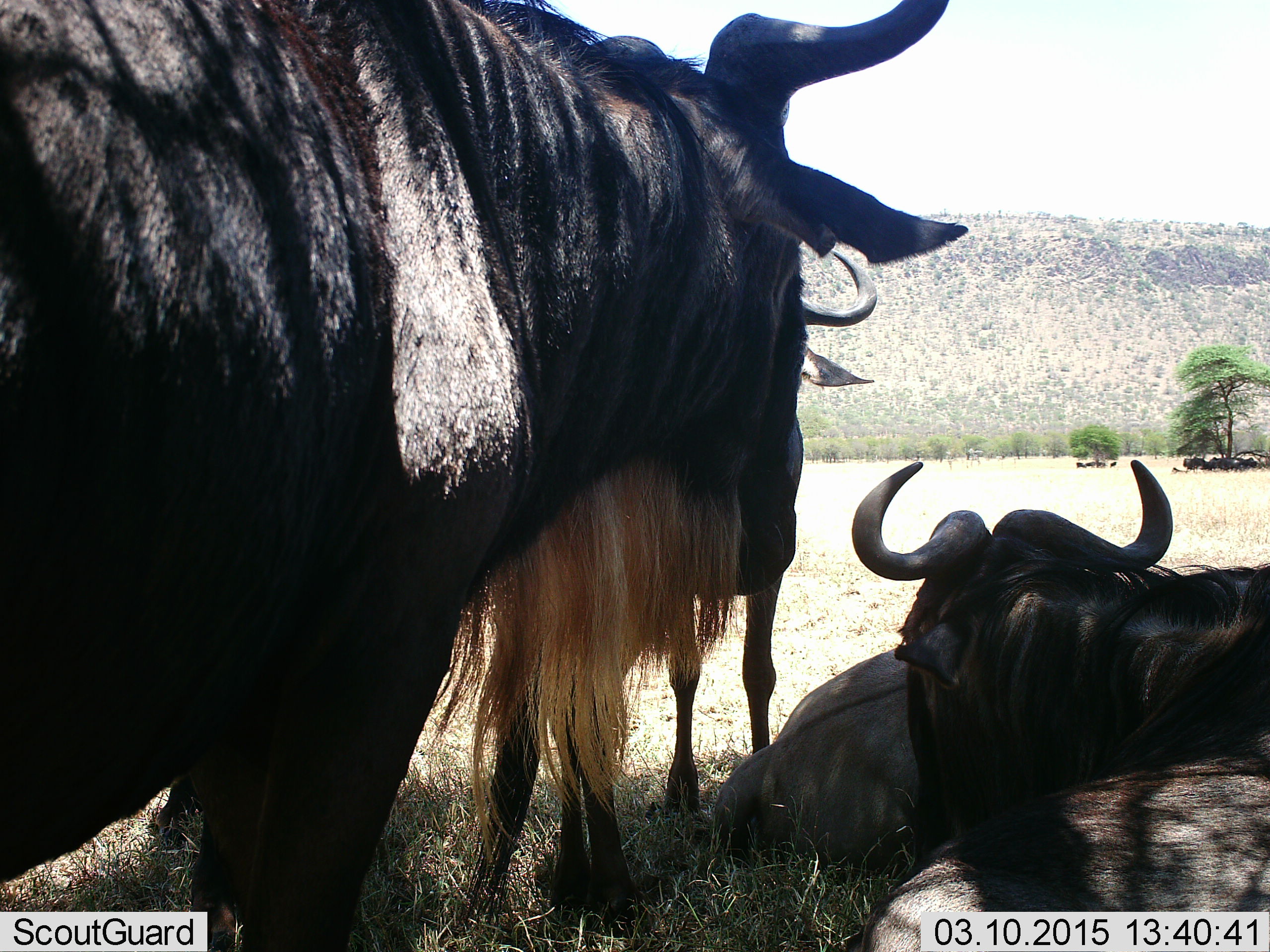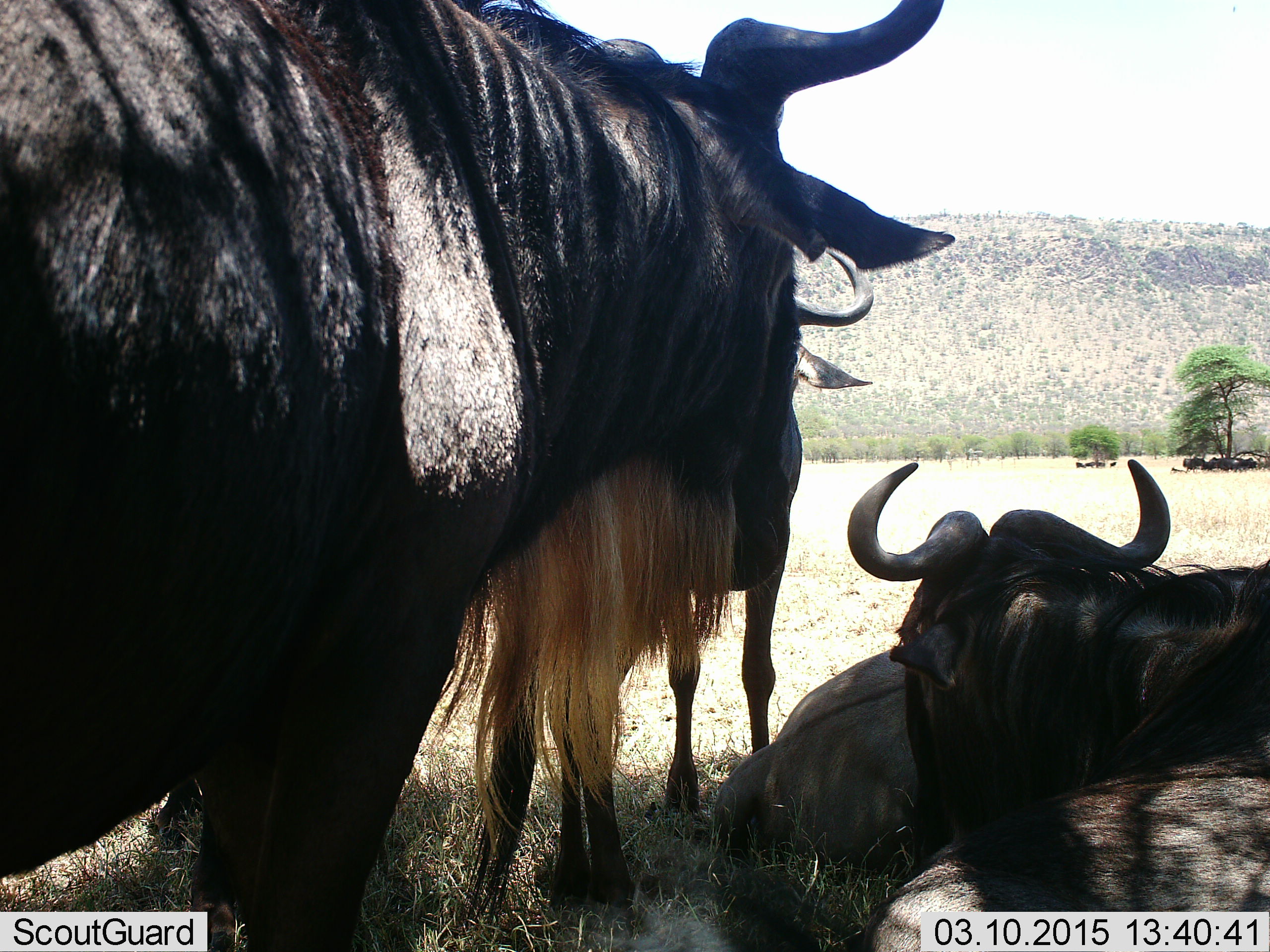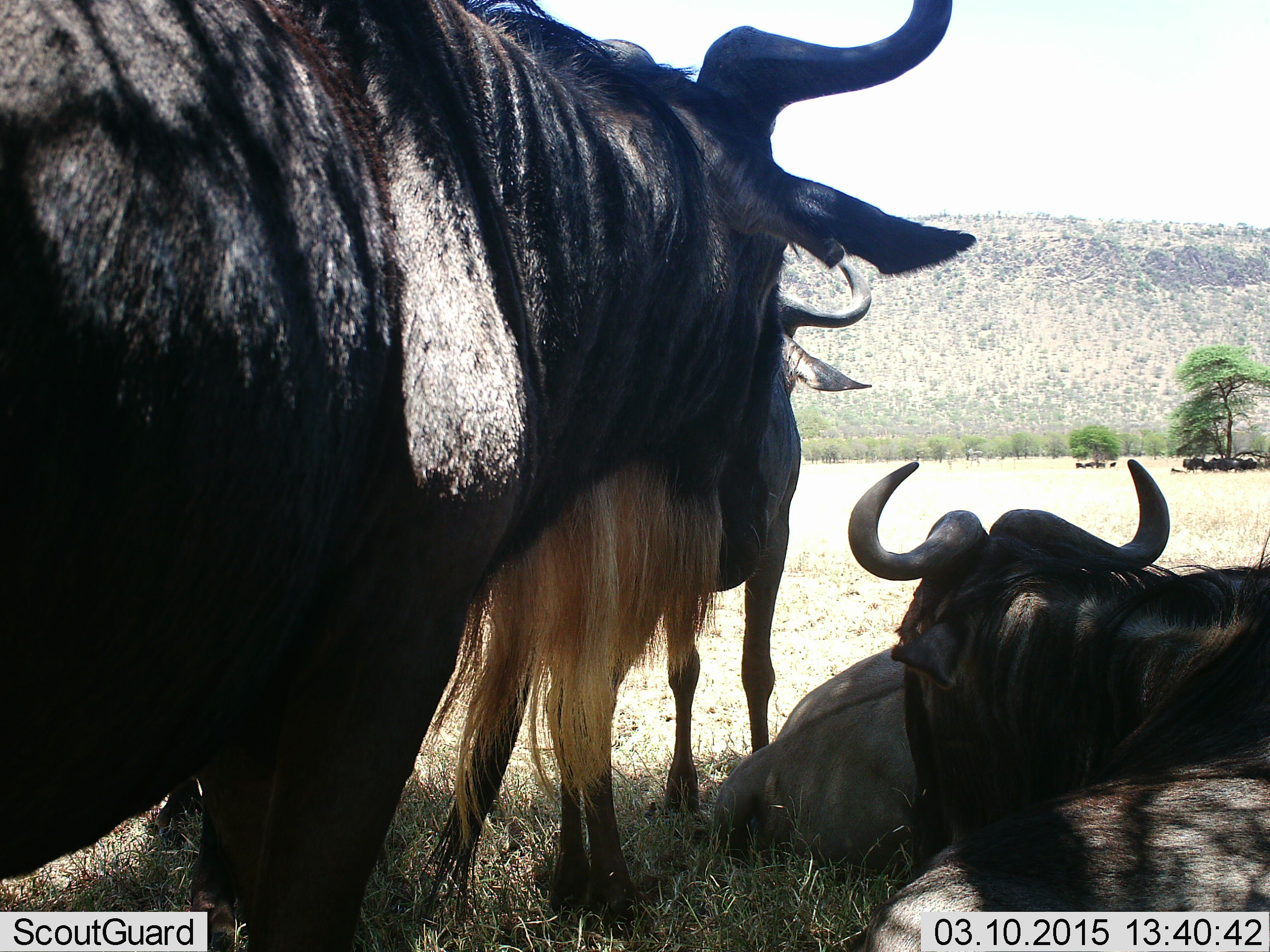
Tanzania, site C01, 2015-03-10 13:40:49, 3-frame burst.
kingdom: Animalia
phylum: Chordata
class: Mammalia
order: Artiodactyla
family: Bovidae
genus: Connochaetes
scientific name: Connochaetes taurinus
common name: blue wildebeest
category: wildebeest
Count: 4.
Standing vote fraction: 80%.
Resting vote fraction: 100%.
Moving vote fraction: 0%.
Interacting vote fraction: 10%.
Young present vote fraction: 10%.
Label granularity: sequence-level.